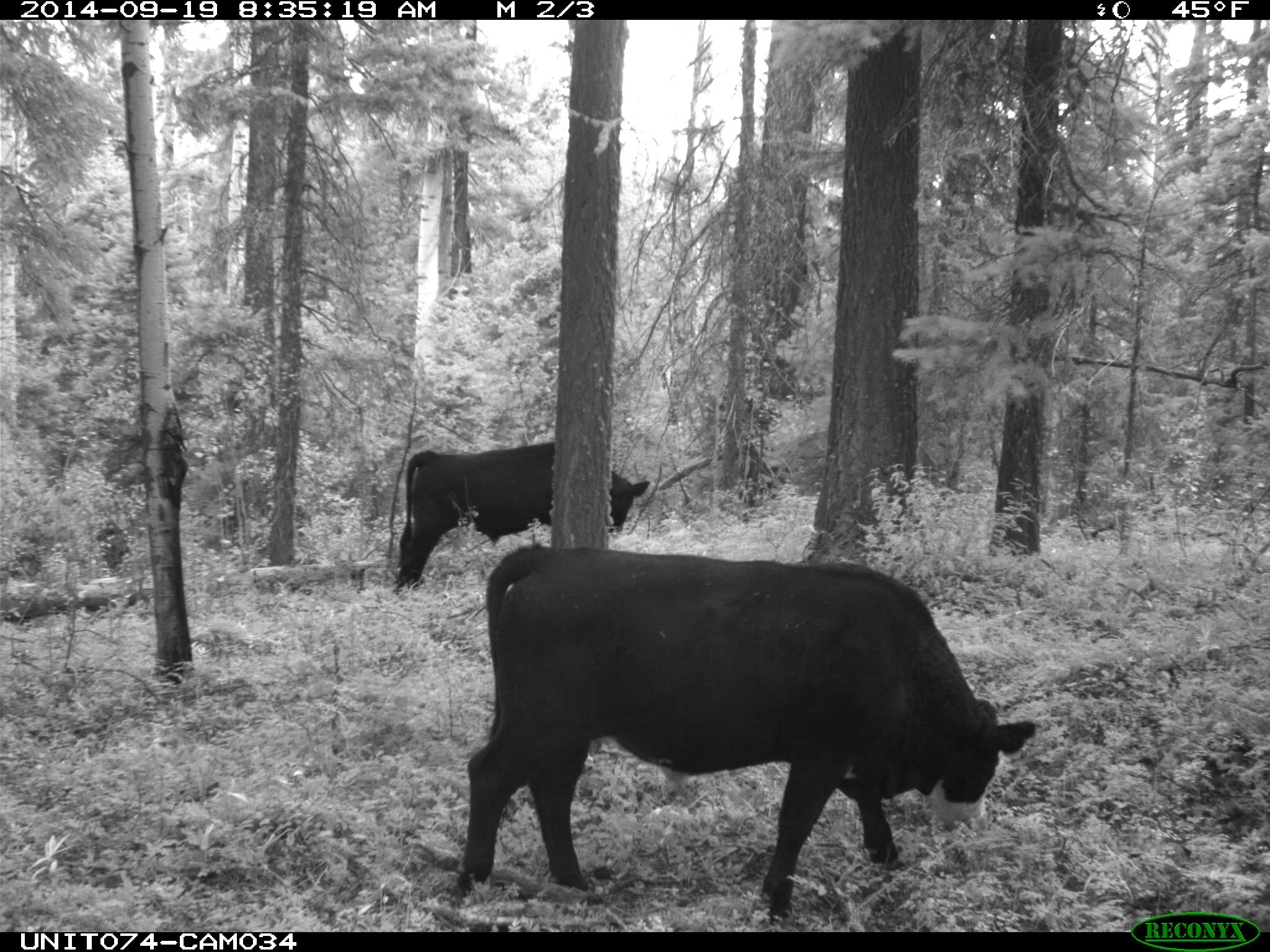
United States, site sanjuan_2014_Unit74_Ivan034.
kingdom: Animalia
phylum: Chordata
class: Mammalia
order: Artiodactyla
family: Bovidae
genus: Bos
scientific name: Bos taurus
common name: domestic cow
Bos taurus (domestic cow).